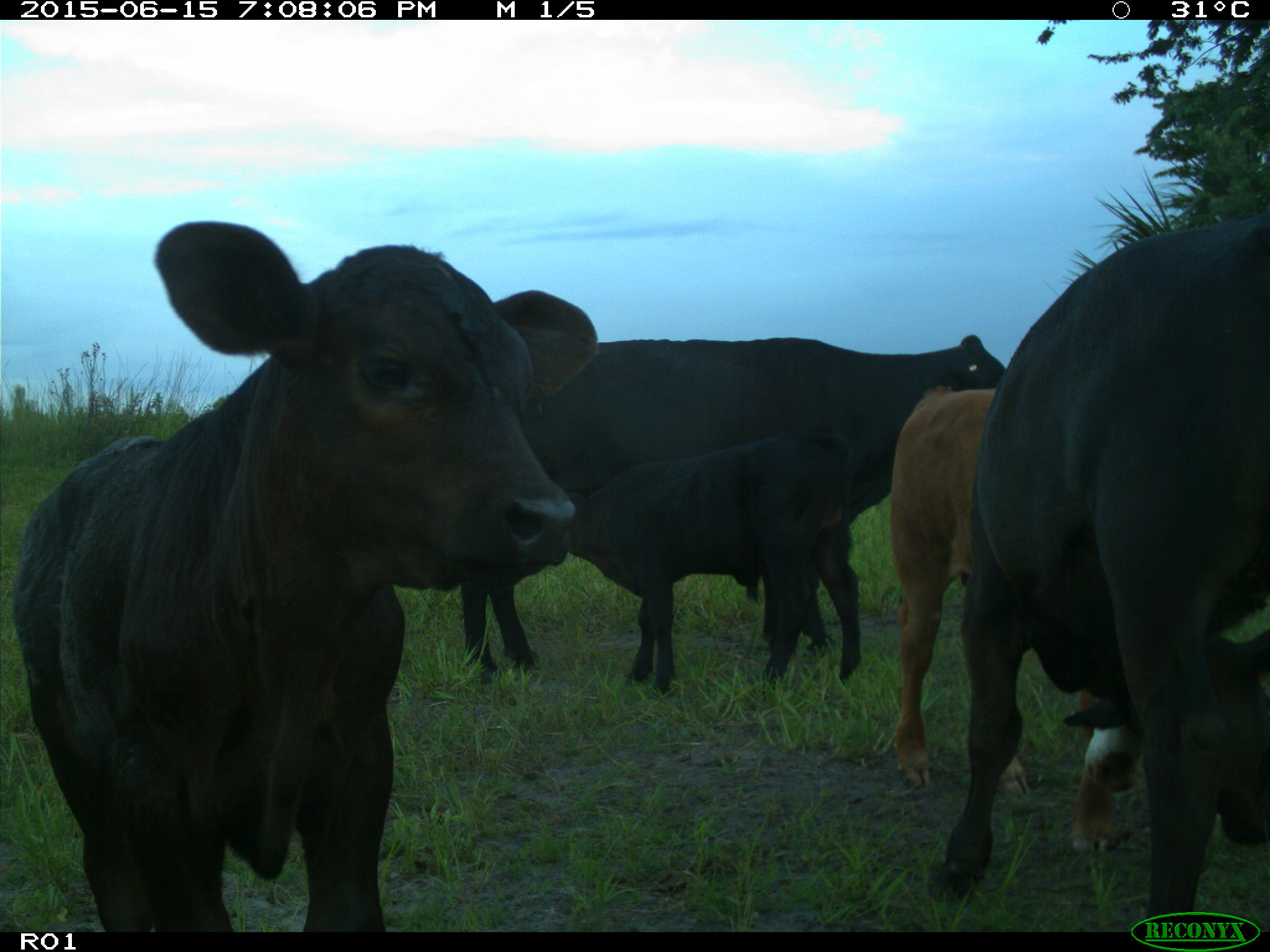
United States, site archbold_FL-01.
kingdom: Animalia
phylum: Chordata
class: Mammalia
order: Artiodactyla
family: Bovidae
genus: Bos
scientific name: Bos taurus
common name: domestic cow